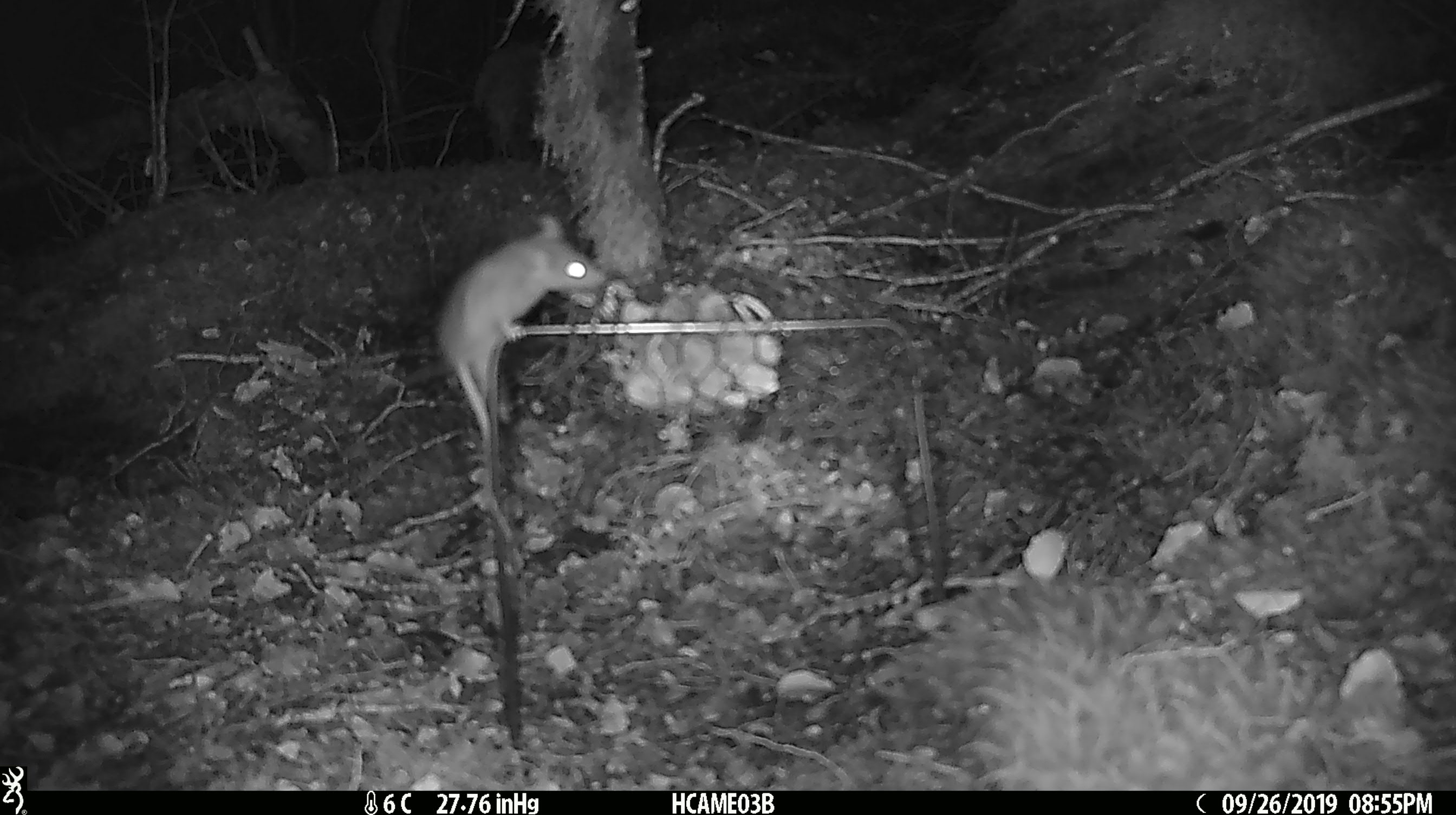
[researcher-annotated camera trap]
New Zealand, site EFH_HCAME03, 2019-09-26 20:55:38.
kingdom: Animalia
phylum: Chordata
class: Mammalia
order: Rodentia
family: Muridae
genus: Mus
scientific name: Mus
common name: mouse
Mouse (Mus).